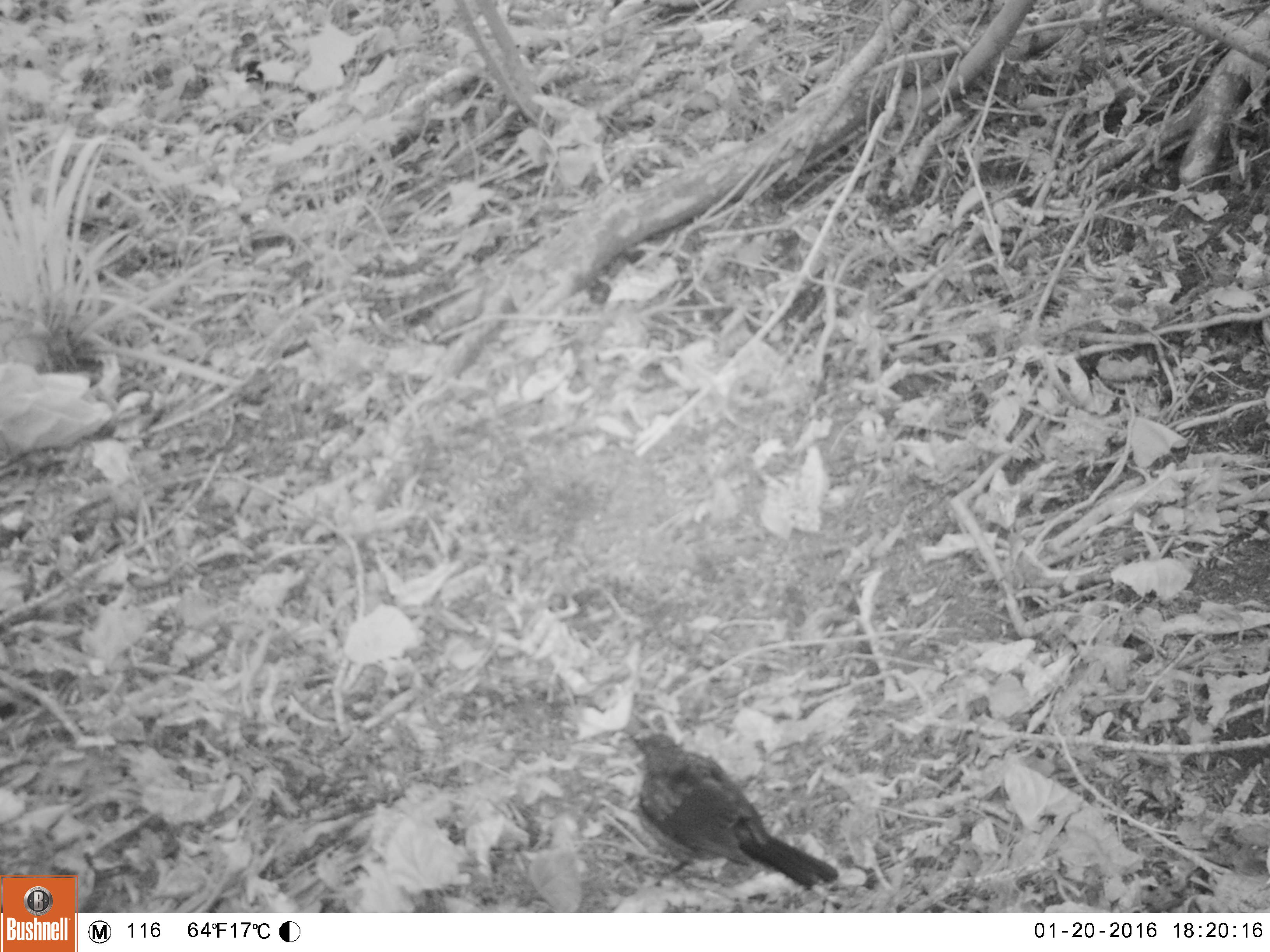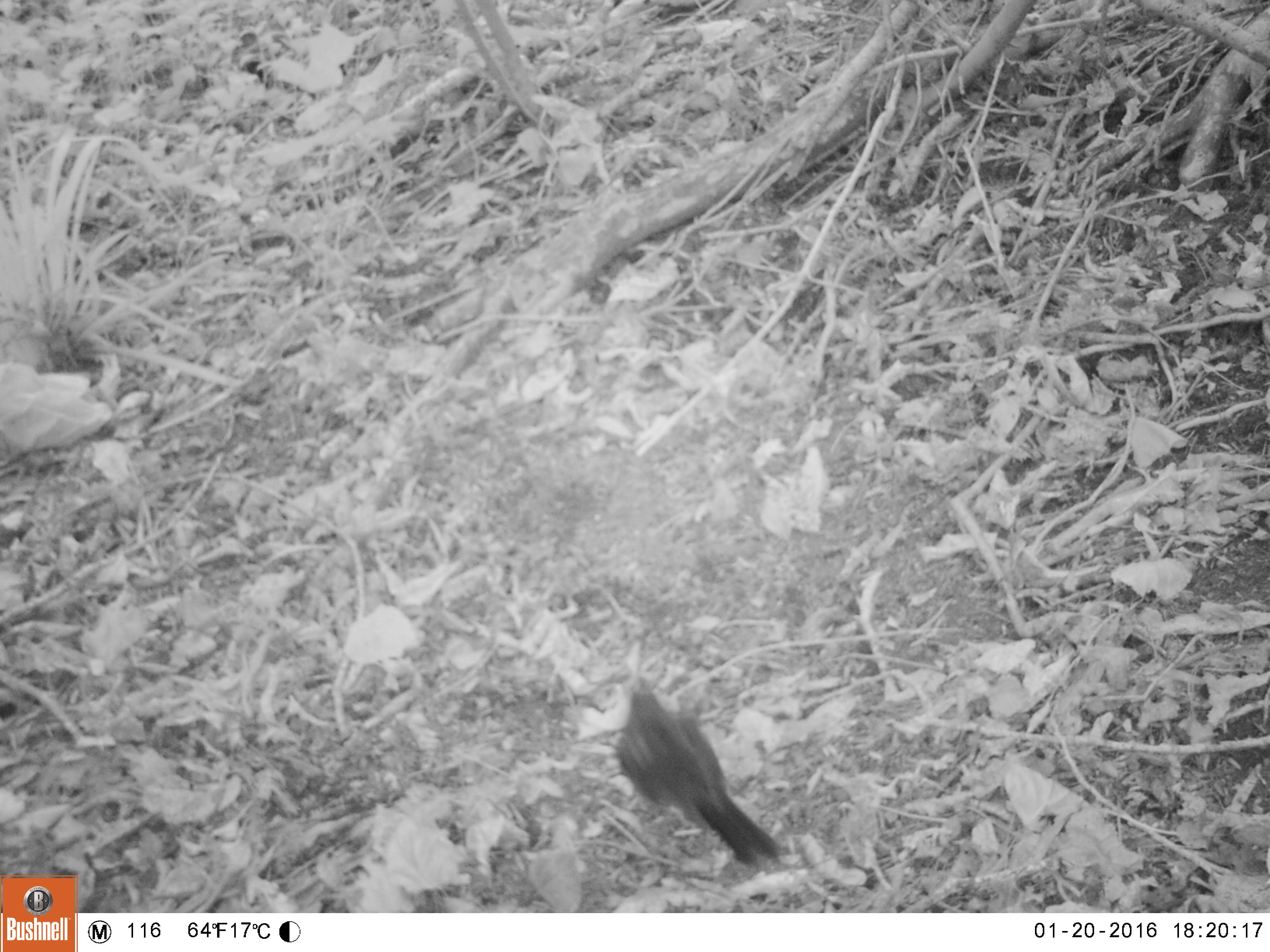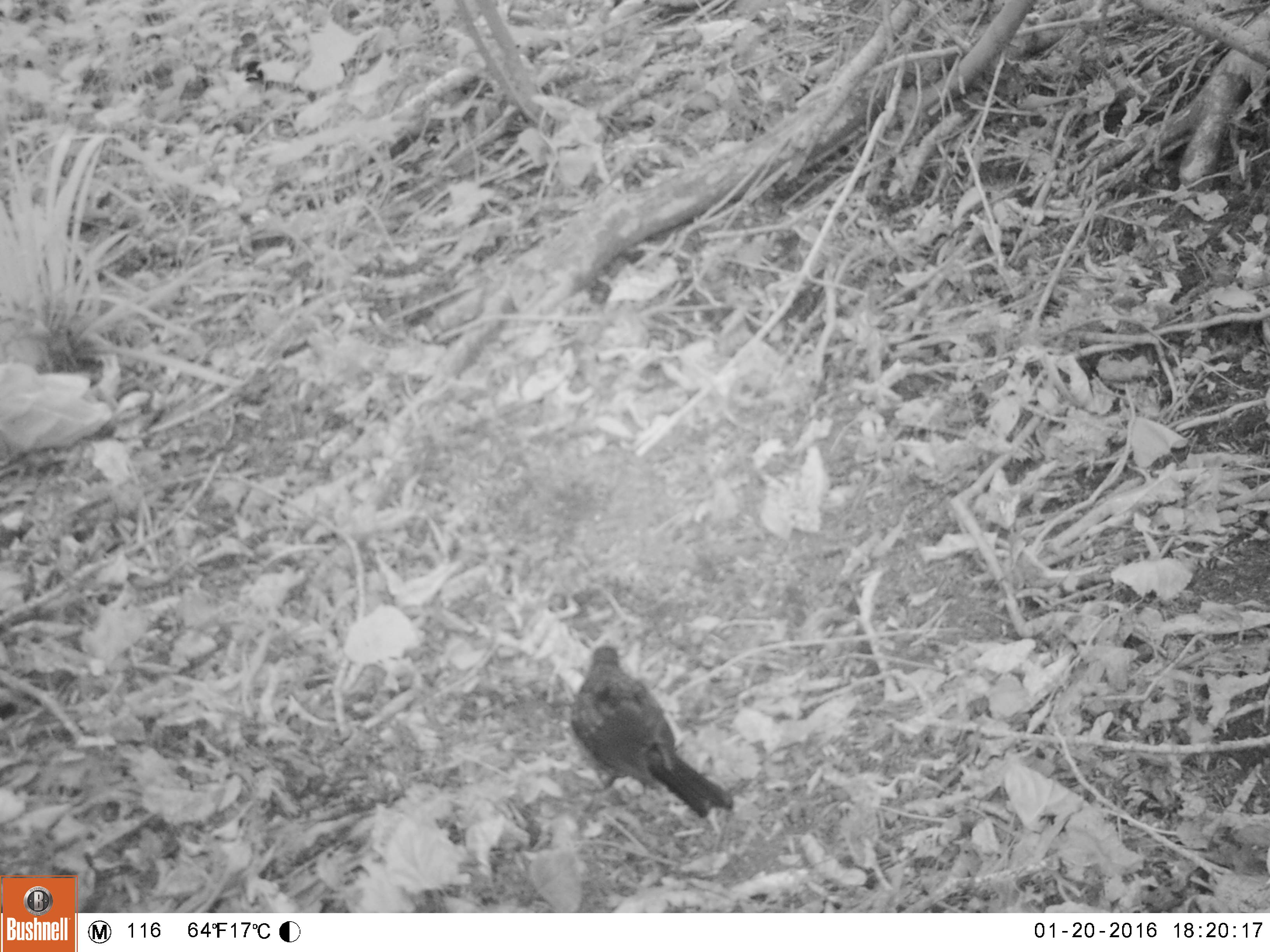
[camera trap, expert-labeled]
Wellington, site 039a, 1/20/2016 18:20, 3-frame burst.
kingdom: Animalia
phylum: Chordata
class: Aves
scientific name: Aves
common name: bird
Bird (Aves).